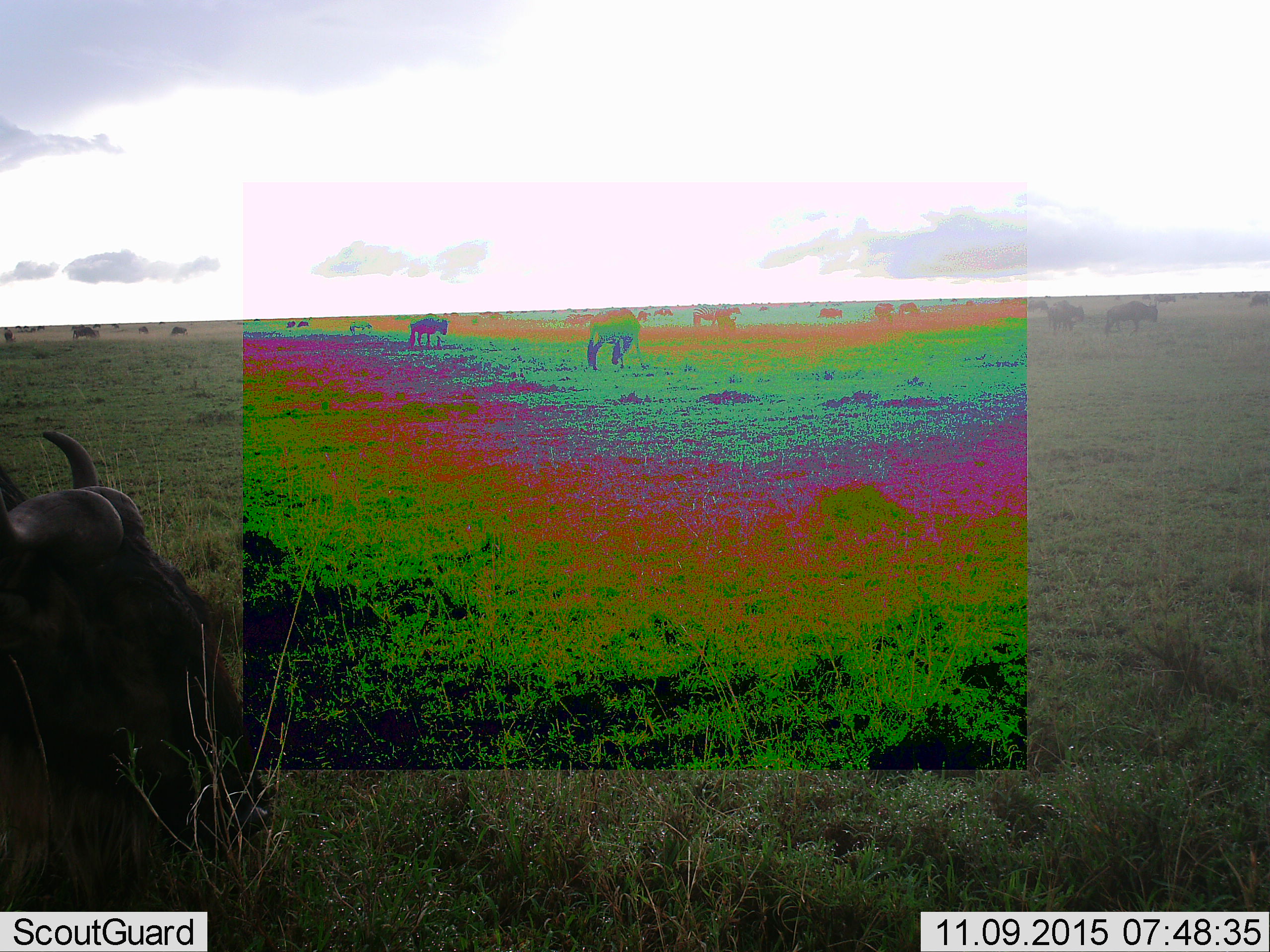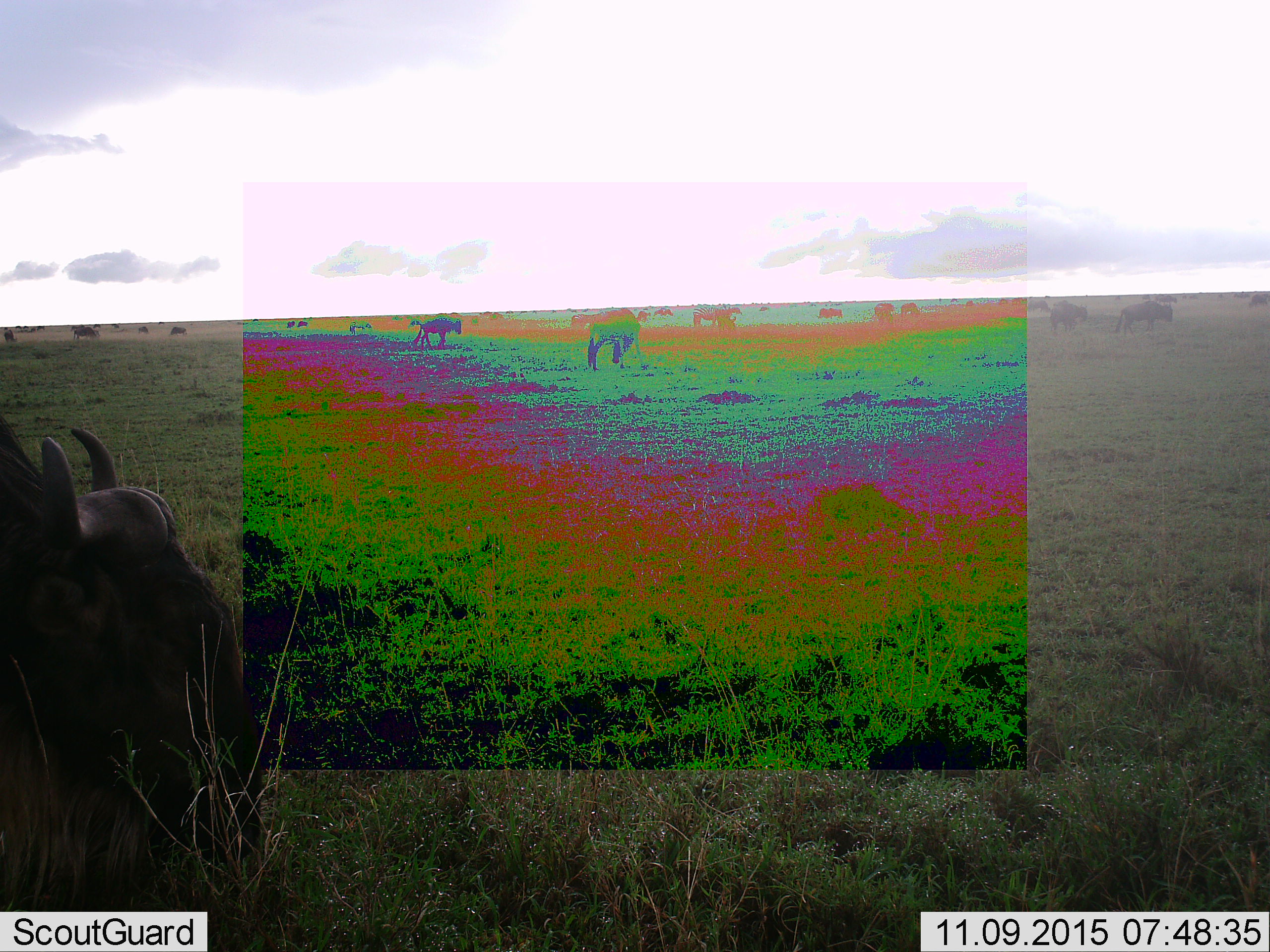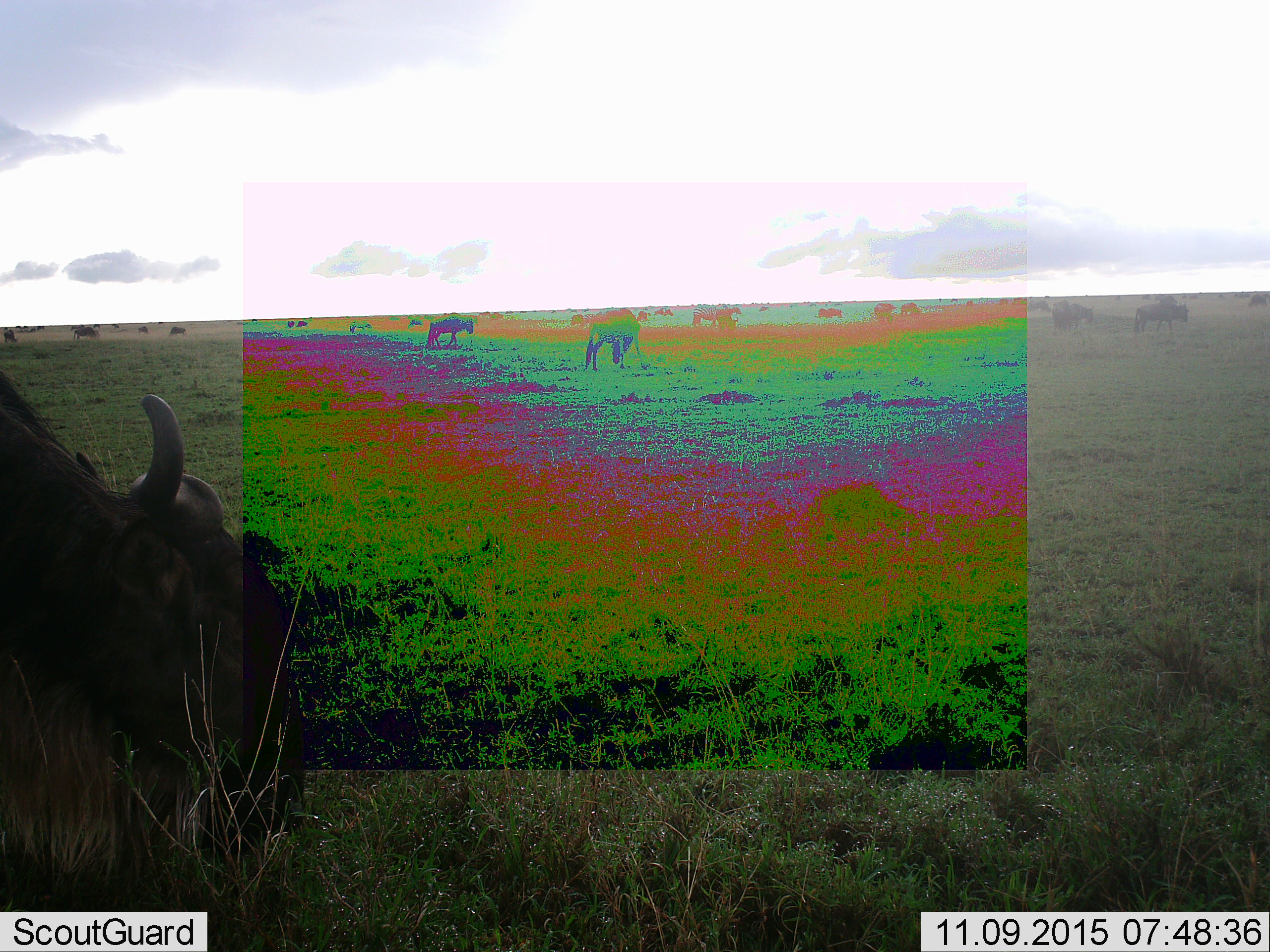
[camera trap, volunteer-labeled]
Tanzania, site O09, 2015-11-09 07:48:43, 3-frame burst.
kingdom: Animalia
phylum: Chordata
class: Mammalia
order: Artiodactyla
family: Bovidae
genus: Connochaetes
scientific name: Connochaetes taurinus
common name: blue wildebeest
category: wildebeest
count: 11-50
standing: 60%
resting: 20%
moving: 60%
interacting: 0%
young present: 0%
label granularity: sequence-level